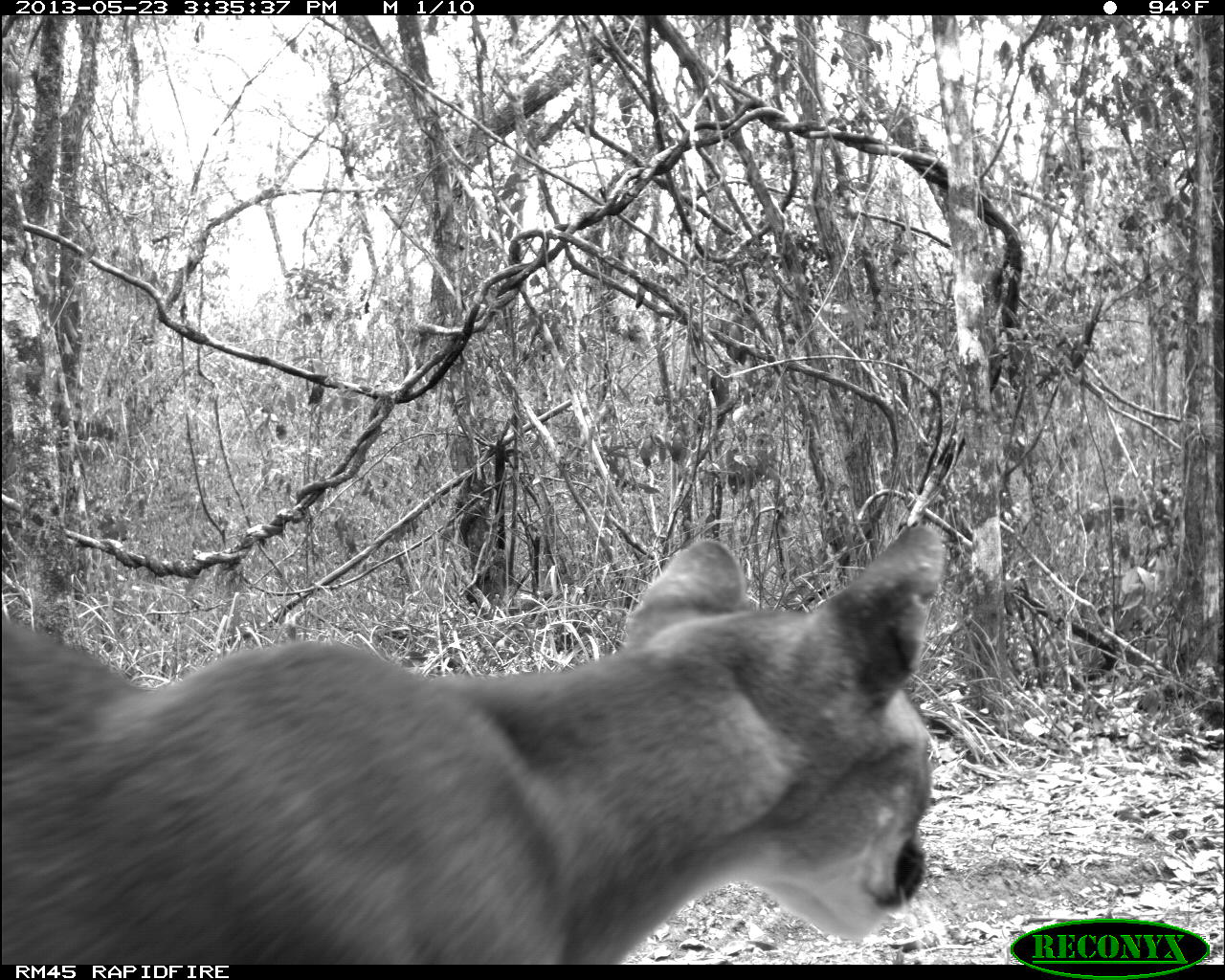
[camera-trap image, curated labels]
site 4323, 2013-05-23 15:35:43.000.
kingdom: Animalia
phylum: Chordata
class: Mammalia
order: Carnivora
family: Felidae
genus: Puma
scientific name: Puma concolor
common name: mountain lion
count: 1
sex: female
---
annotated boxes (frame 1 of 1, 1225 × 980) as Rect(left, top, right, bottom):
puma concolor: Rect(0, 522, 946, 963)